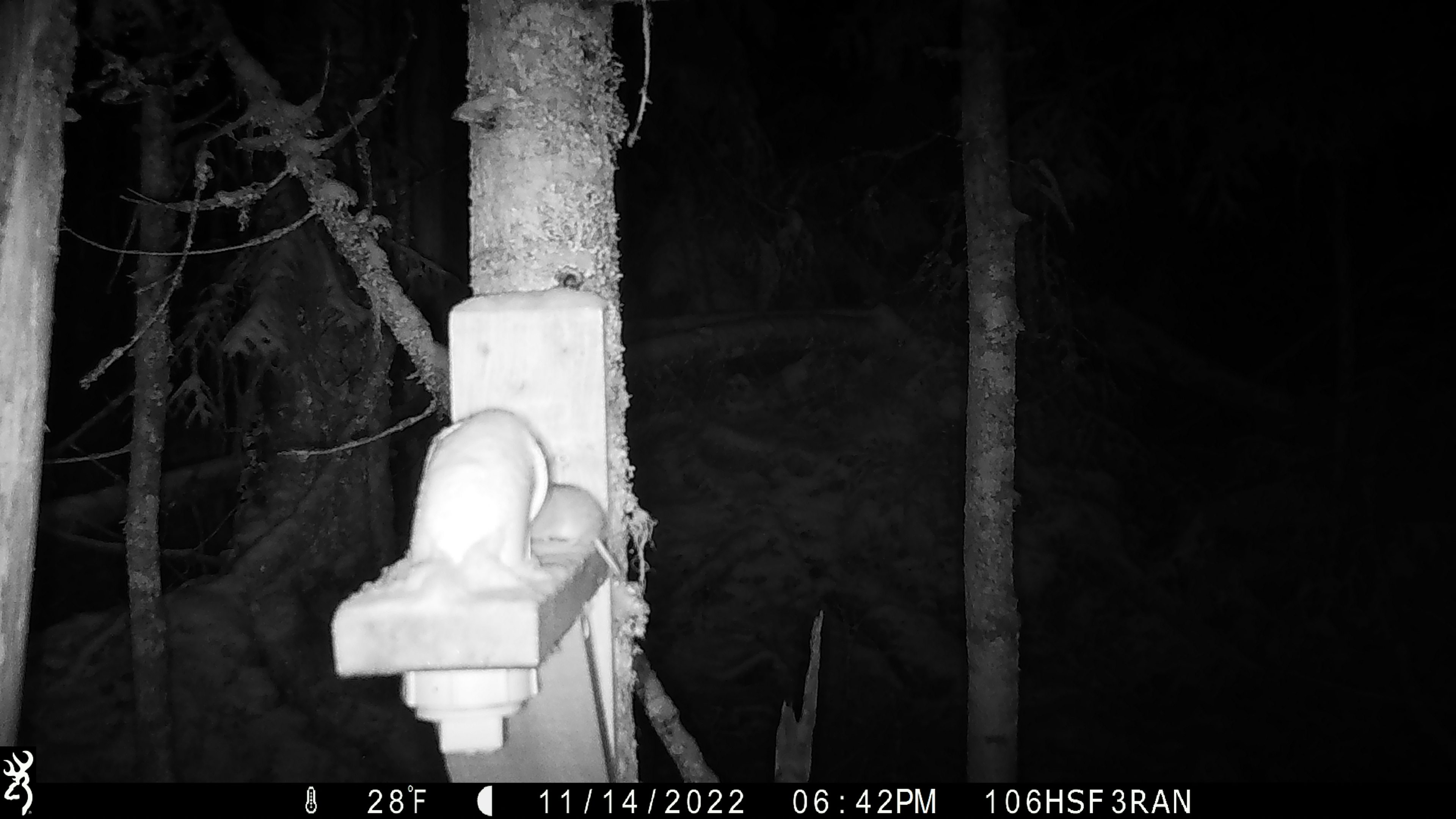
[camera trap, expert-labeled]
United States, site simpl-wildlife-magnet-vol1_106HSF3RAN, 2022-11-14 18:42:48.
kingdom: Animalia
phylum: Chordata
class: Mammalia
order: Rodentia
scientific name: Rodentia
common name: mouse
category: mouse sp.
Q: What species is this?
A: Mouse sp. (mouse) (Rodentia).